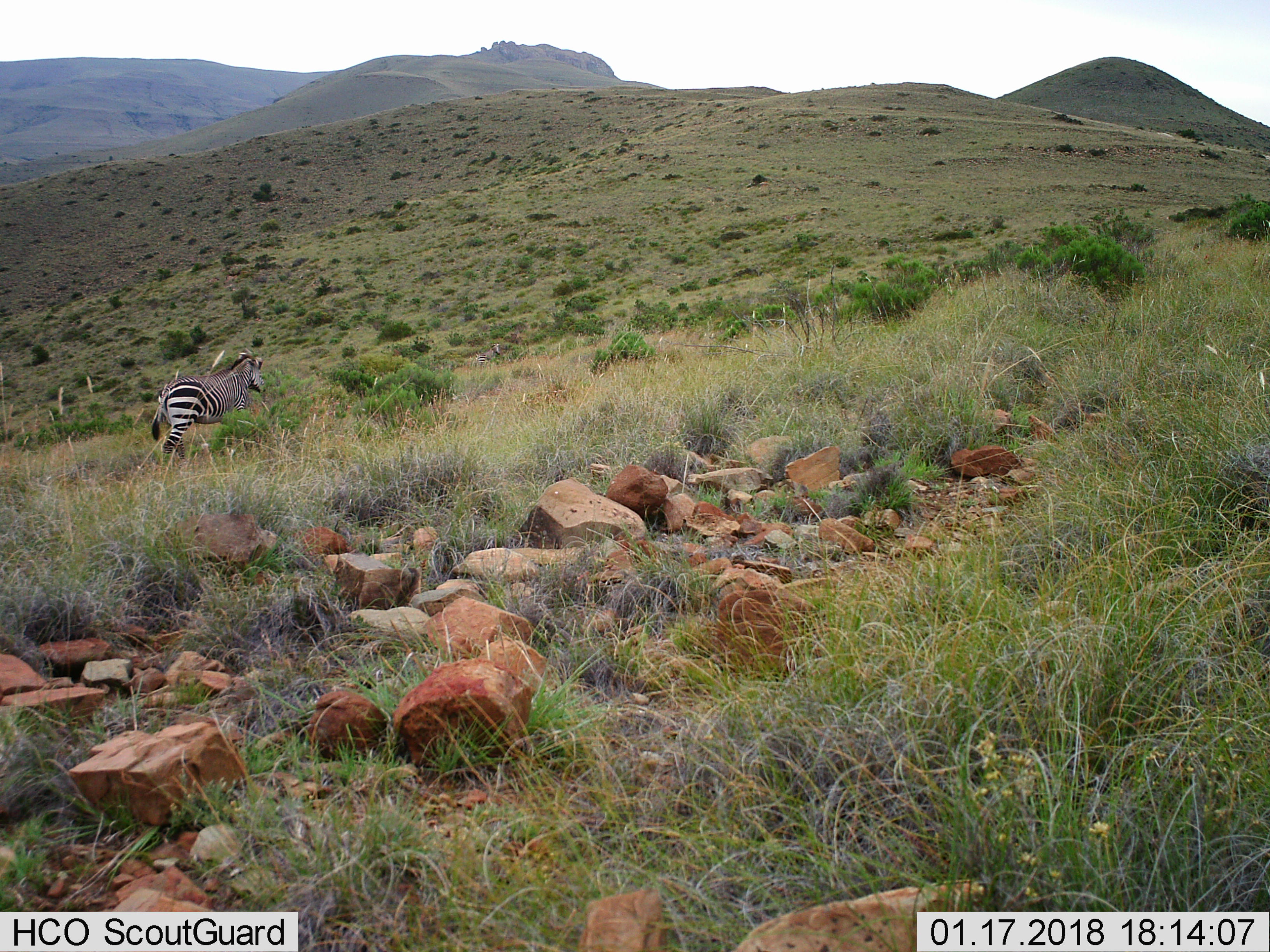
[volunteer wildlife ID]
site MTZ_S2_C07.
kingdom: Animalia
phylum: Chordata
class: Mammalia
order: Perissodactyla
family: Equidae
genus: Equus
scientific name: Equus zebra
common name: mountain zebra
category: zebramountain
Zebramountain (mountain zebra) (Equus zebra), count 1. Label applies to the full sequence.